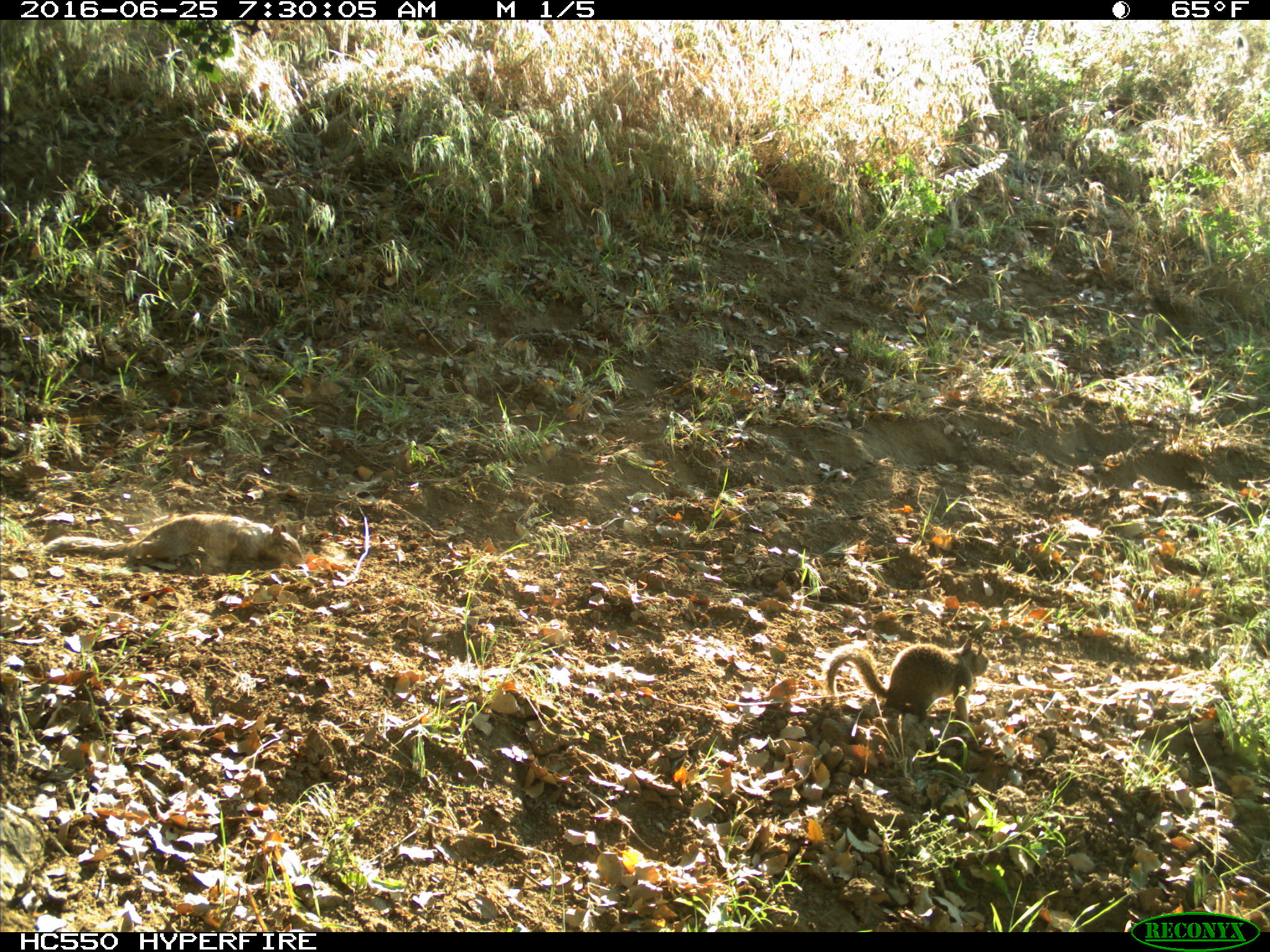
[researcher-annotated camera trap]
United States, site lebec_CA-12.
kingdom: Animalia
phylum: Chordata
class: Mammalia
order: Rodentia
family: Sciuridae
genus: Otospermophilus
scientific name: Otospermophilus beecheyi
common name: california ground squirrel